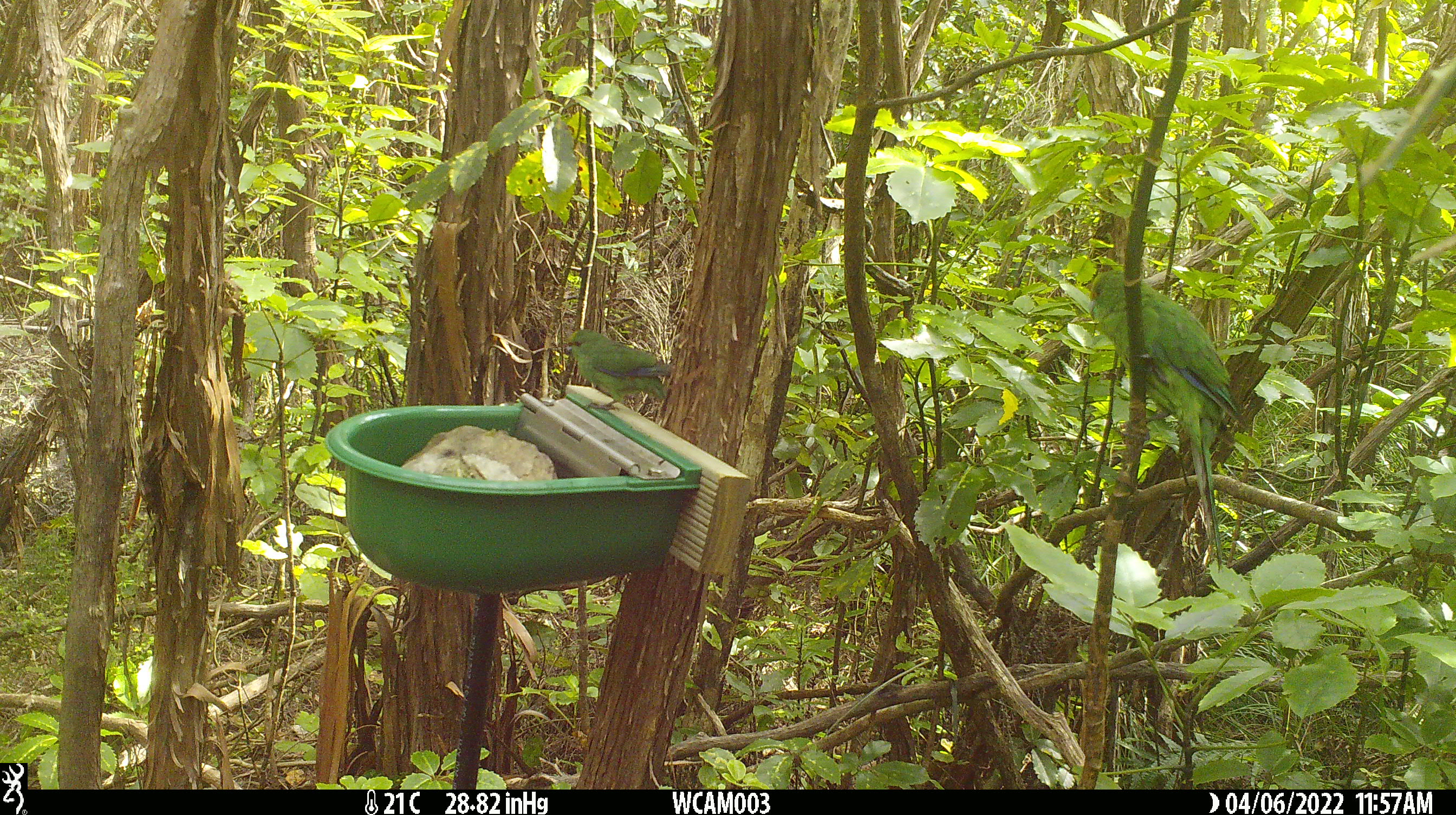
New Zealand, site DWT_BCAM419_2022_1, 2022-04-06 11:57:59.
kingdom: Animalia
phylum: Chordata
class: Aves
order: Psittaciformes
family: Psittaculidae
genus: Cyanoramphus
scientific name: Cyanoramphus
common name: parakeet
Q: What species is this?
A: Parakeet (Cyanoramphus).